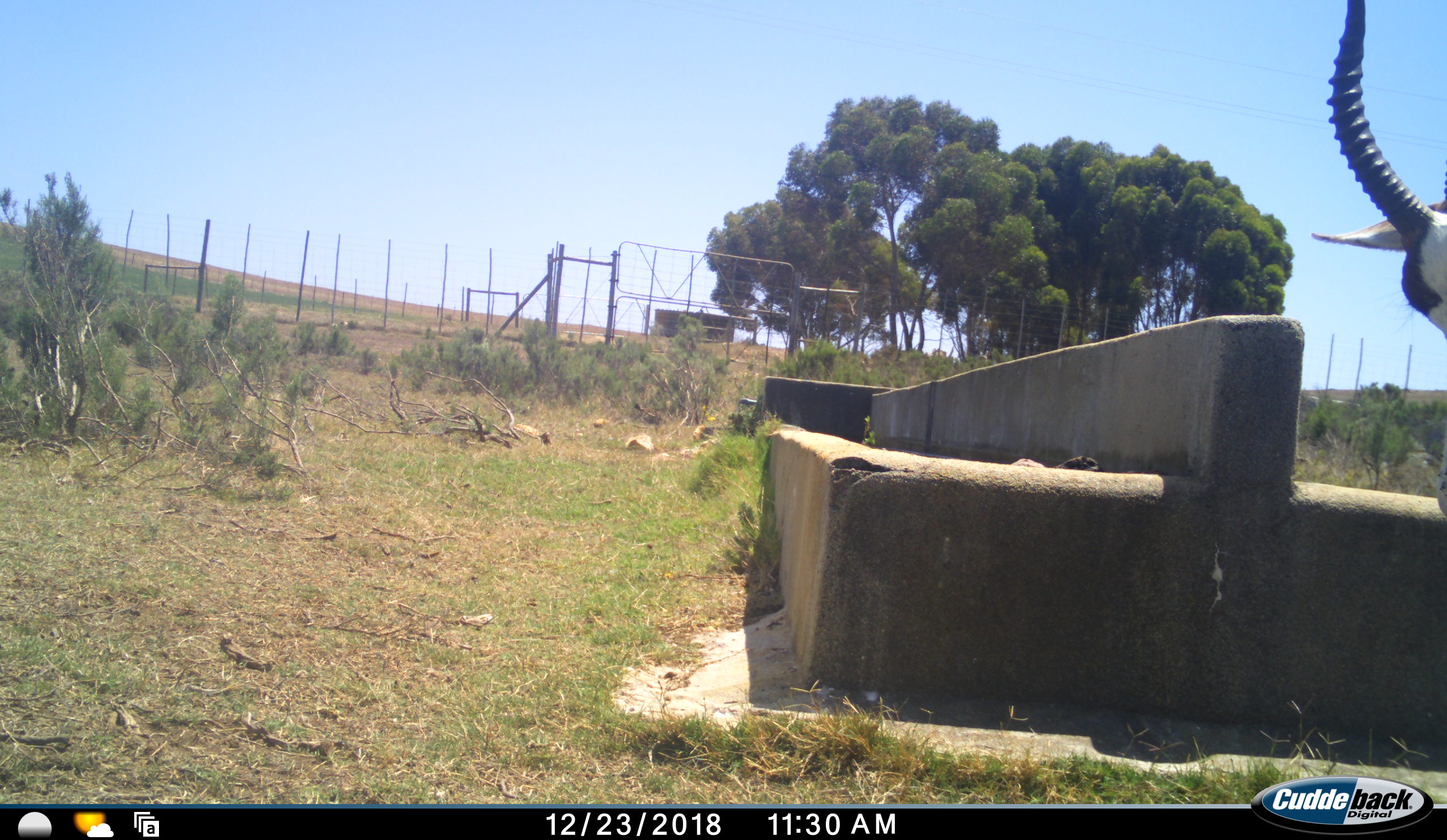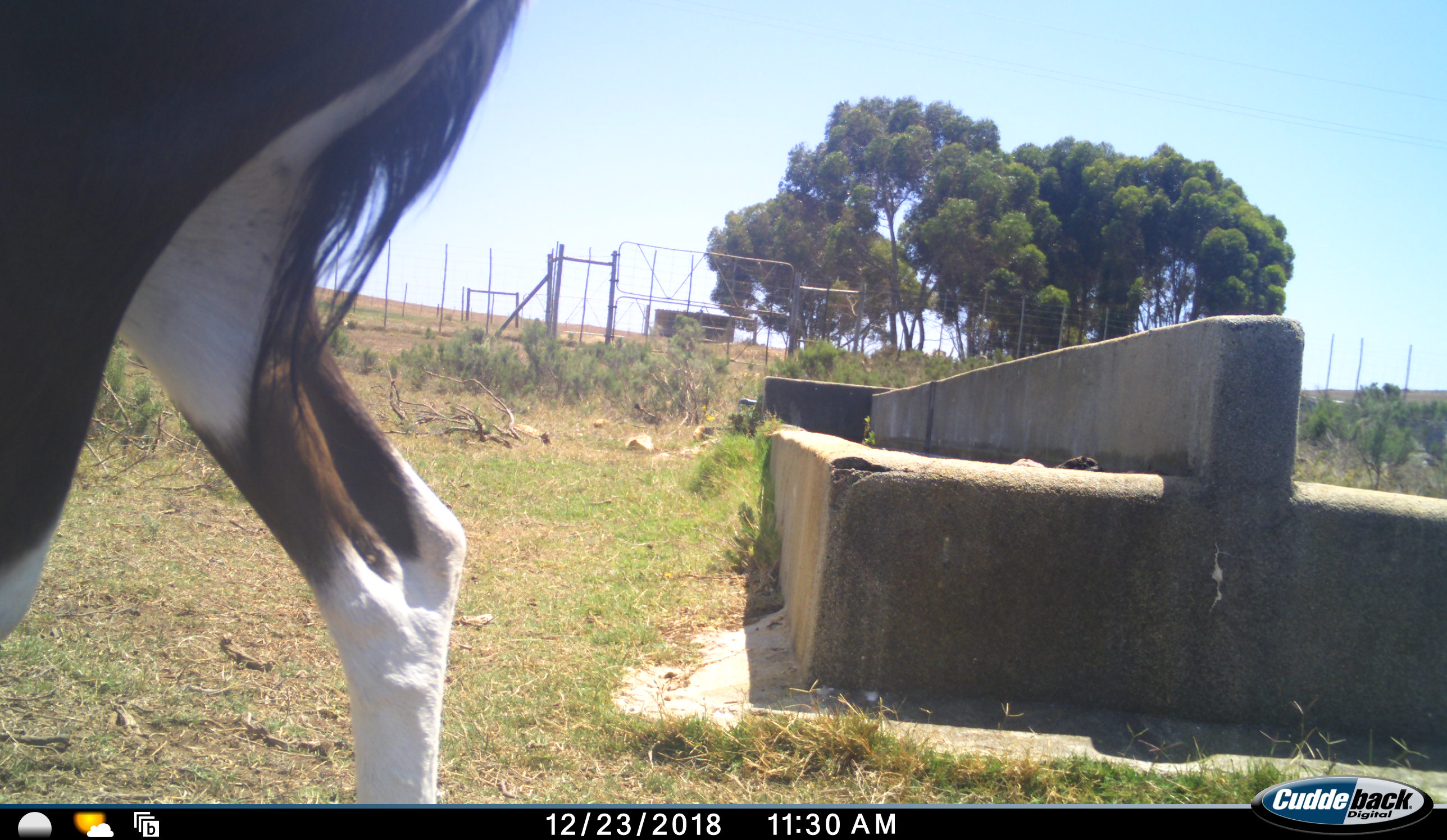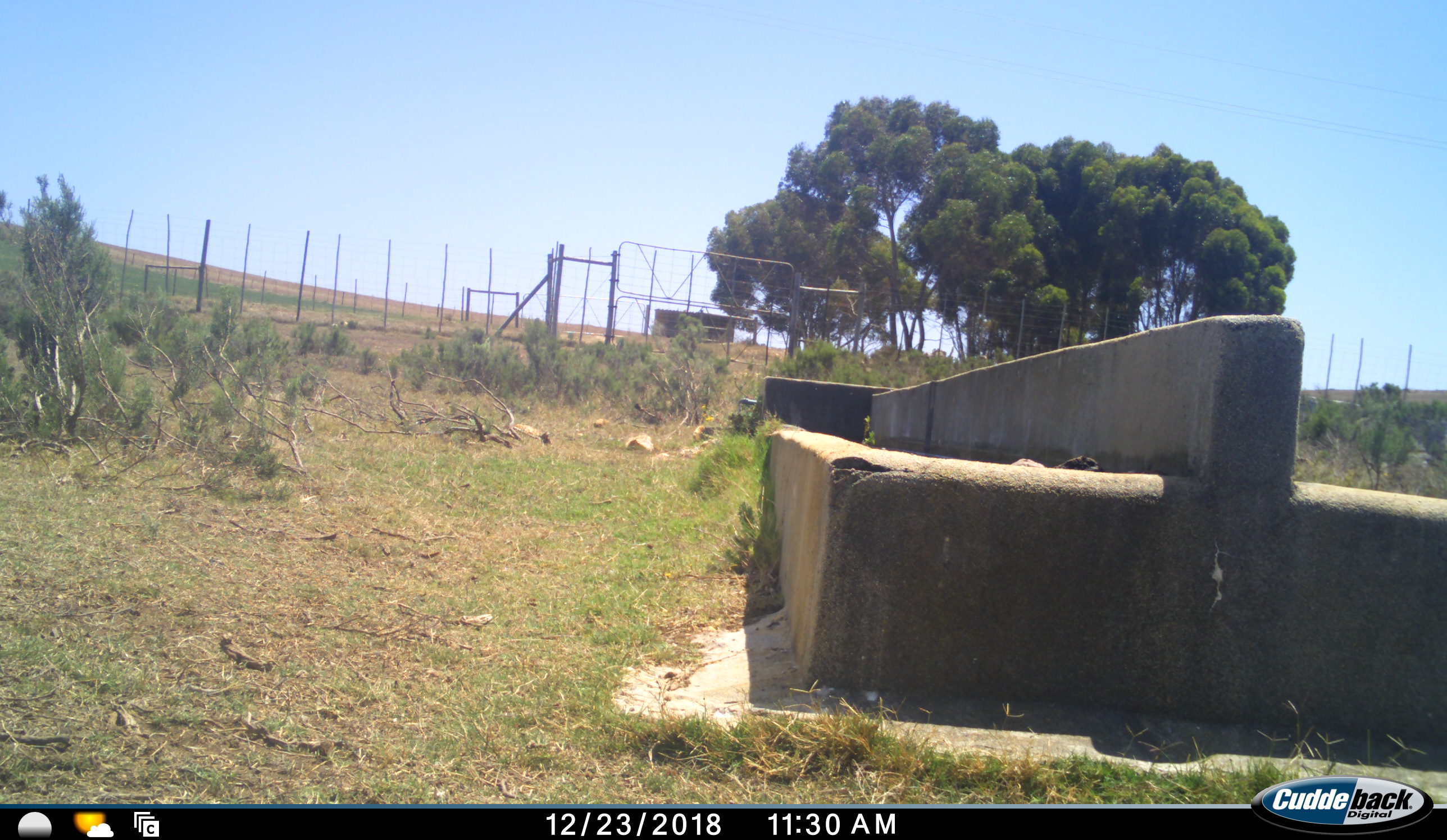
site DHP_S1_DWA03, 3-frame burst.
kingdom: Animalia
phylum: Chordata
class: Mammalia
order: Artiodactyla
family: Bovidae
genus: Damaliscus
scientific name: Damaliscus pygargus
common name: bontebok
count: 1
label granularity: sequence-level